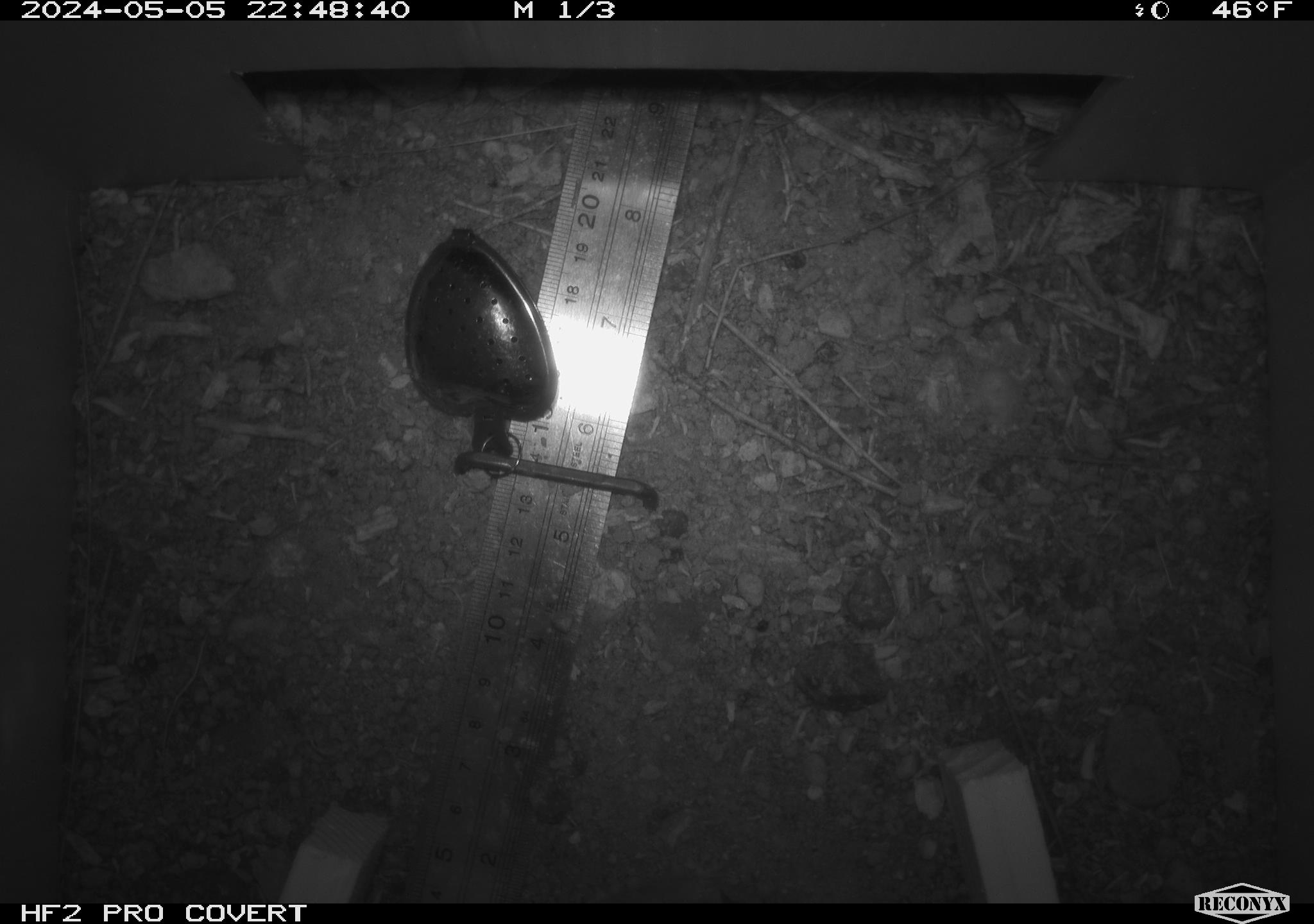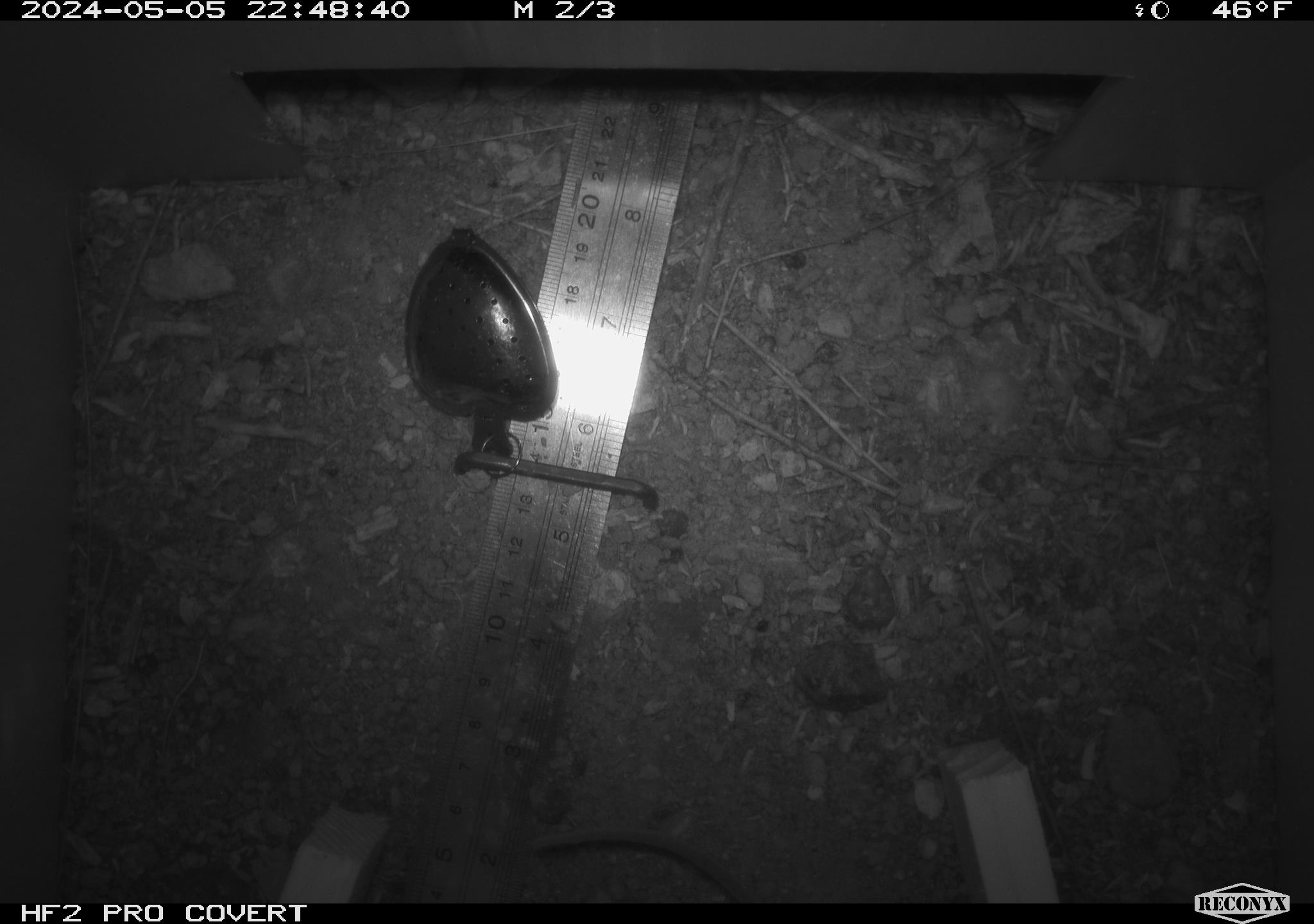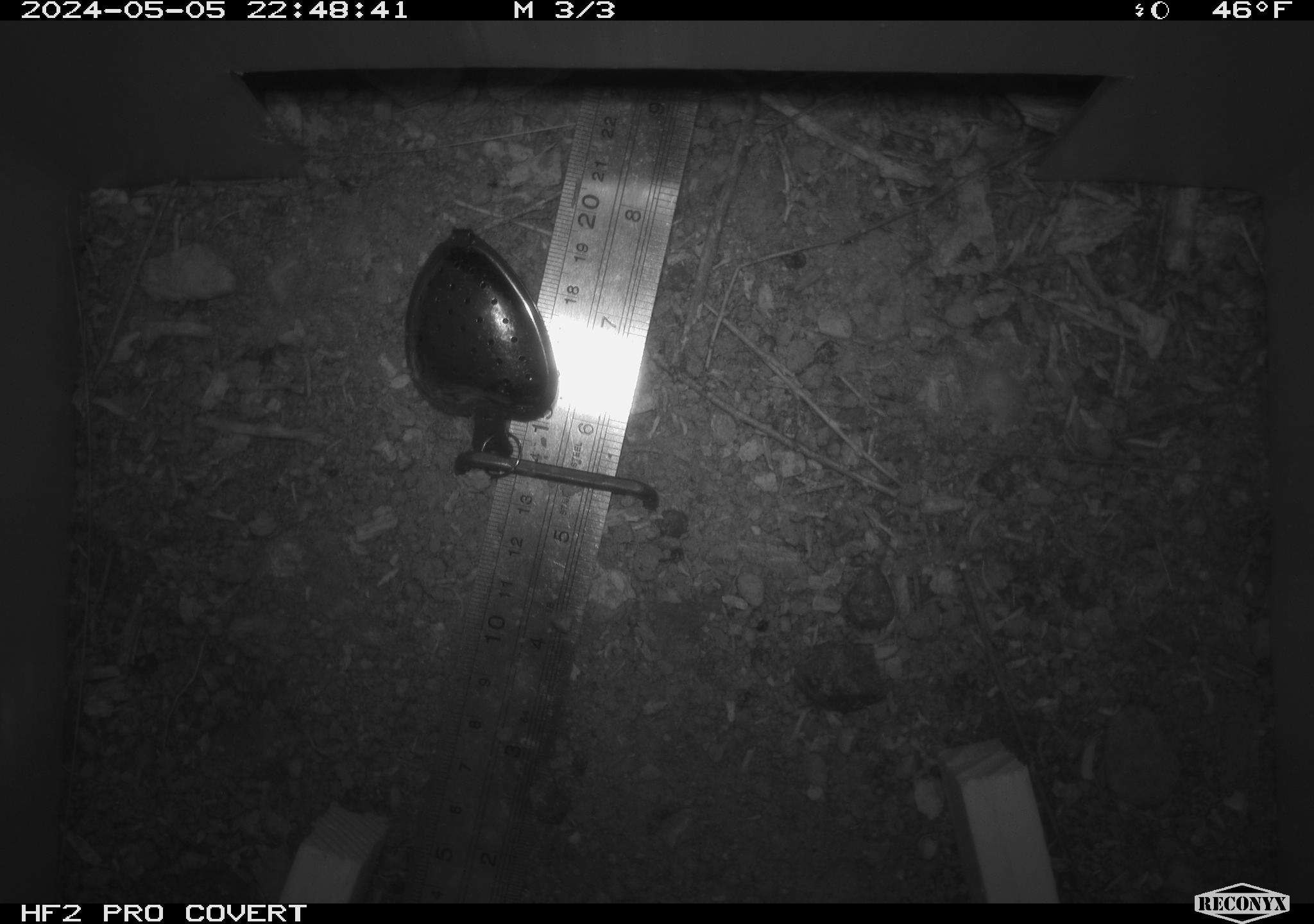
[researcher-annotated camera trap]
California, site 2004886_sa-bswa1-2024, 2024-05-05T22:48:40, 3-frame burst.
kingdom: Animalia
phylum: Chordata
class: Mammalia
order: Rodentia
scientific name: Rodentia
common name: mouse species